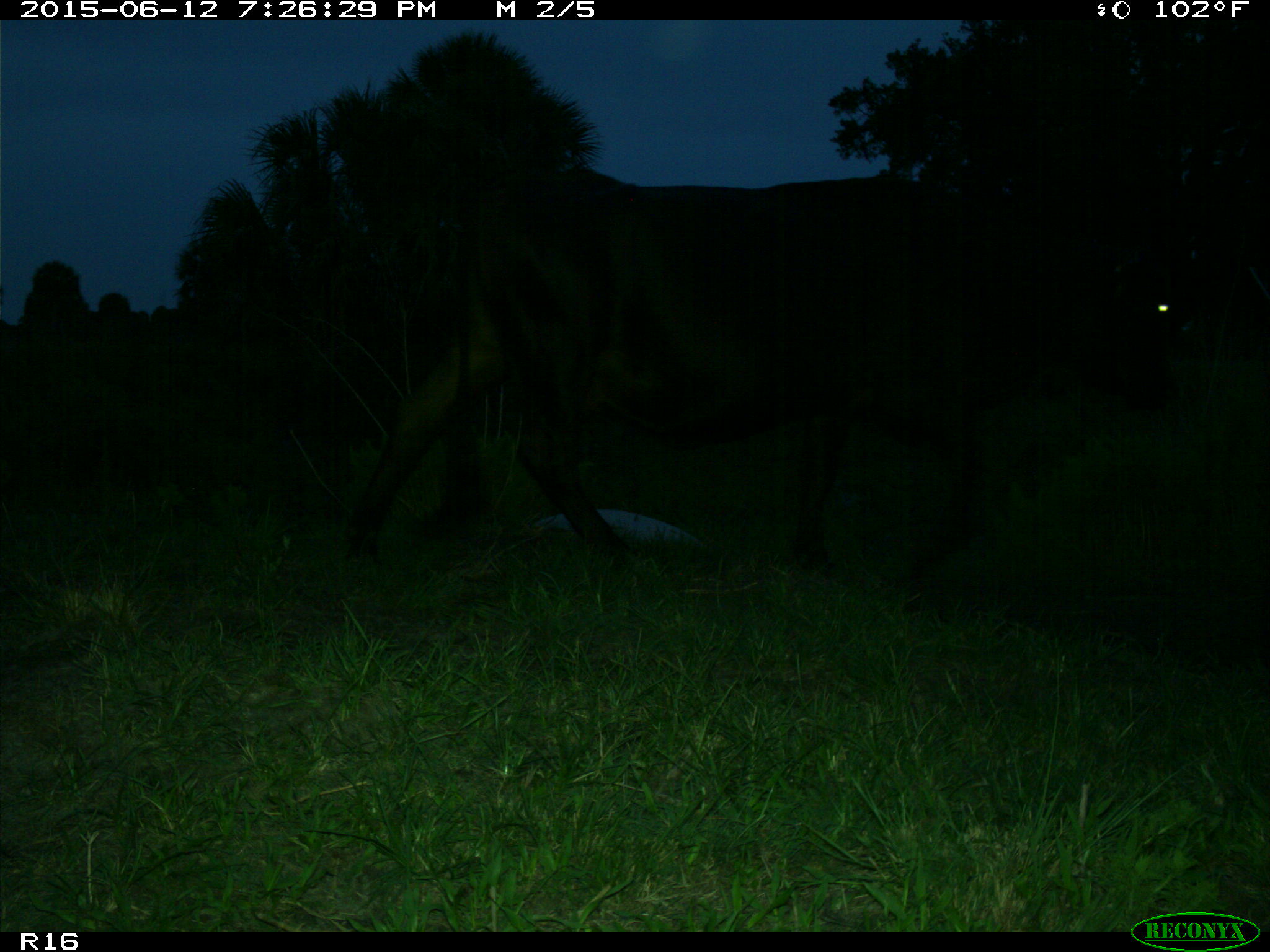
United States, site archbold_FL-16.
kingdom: Animalia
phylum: Chordata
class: Mammalia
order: Artiodactyla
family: Bovidae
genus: Bos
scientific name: Bos taurus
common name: domestic cow